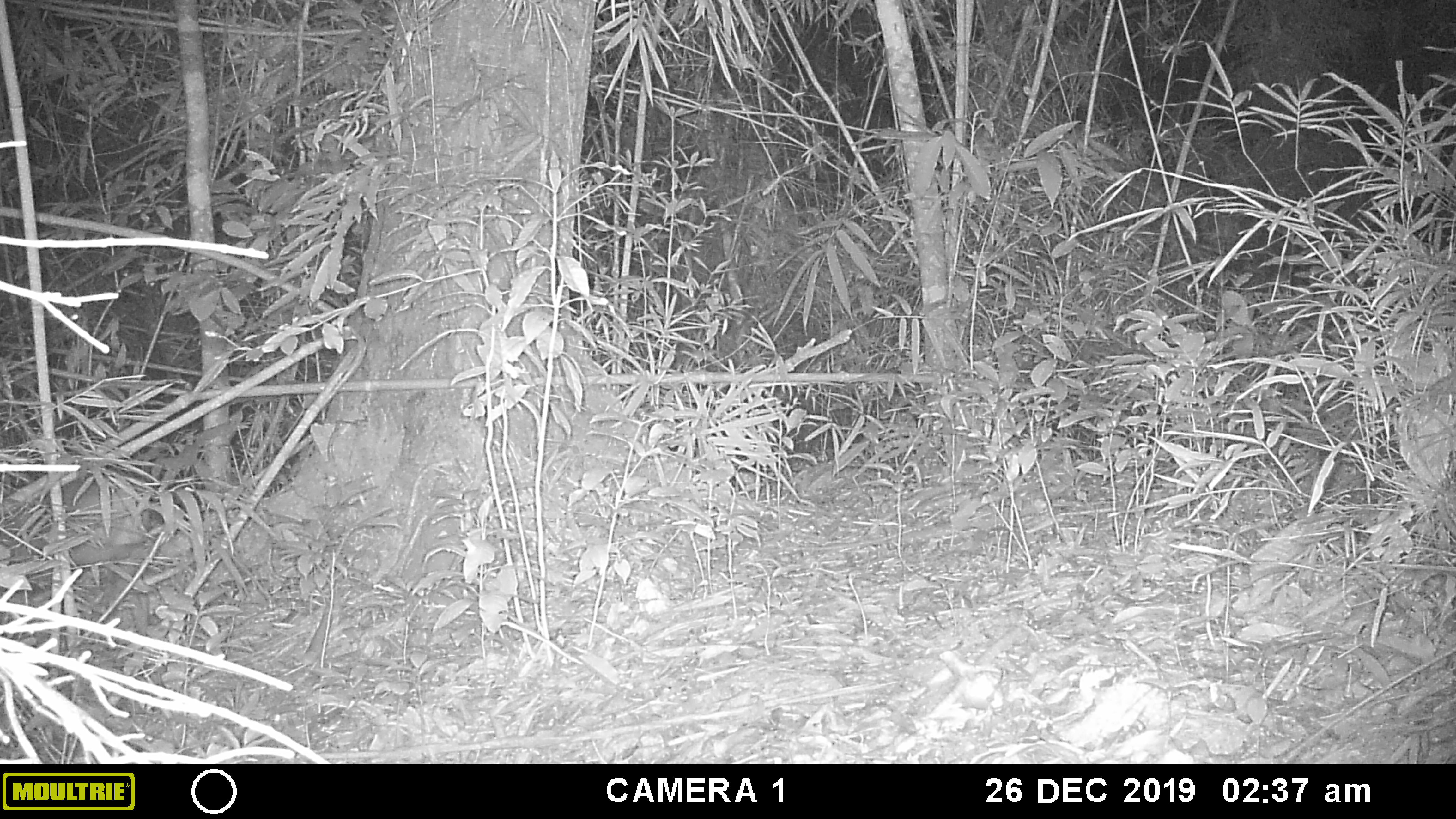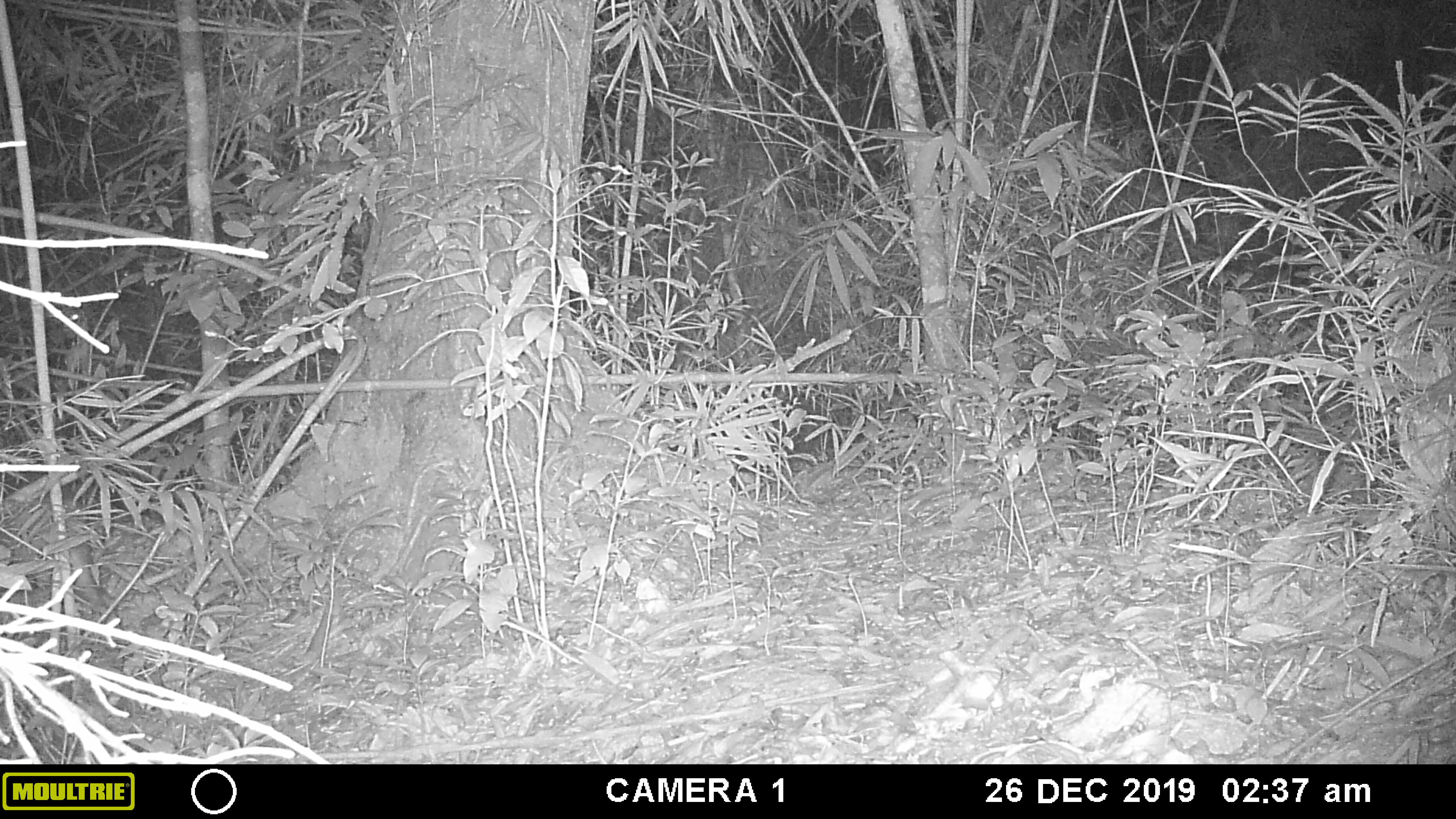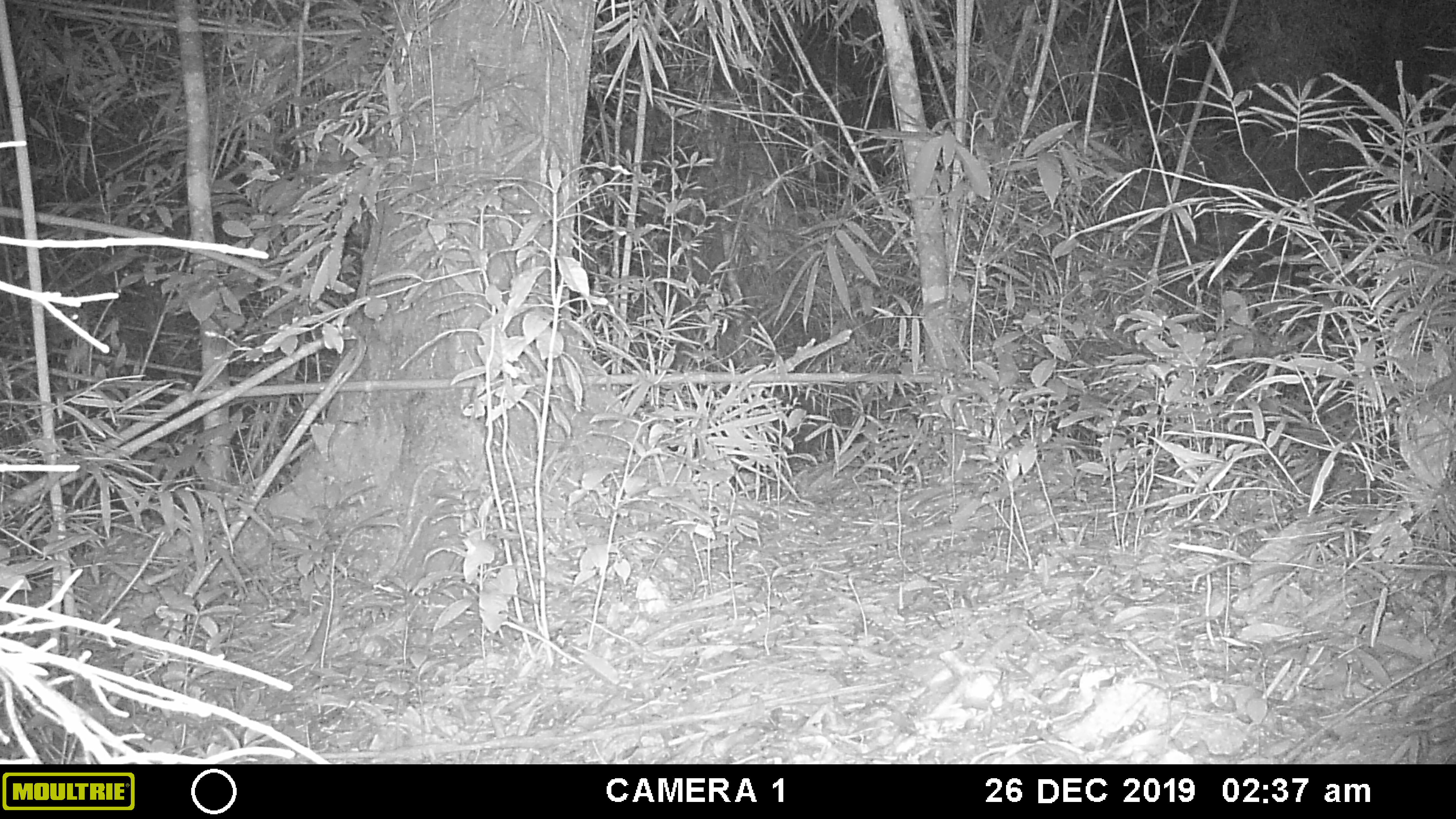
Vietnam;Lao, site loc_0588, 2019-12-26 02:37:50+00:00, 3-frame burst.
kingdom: Animalia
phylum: Chordata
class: Mammalia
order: Artiodactyla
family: Cervidae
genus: Muntiacus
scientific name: Muntiacus muntjak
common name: red muntjac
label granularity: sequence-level